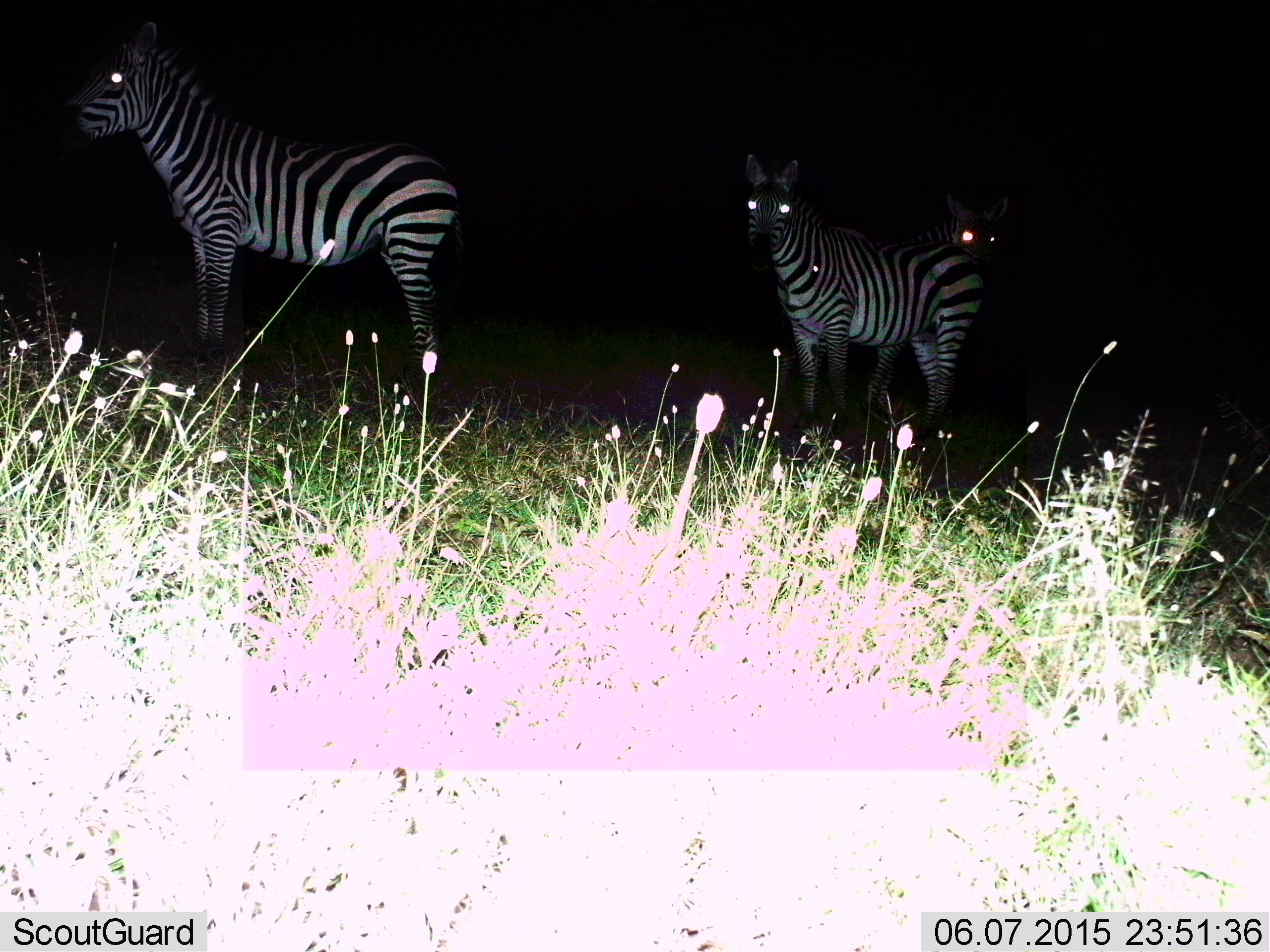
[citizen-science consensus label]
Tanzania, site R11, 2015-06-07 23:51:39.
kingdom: Animalia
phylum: Chordata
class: Mammalia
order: Perissodactyla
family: Equidae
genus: Equus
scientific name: Equus quagga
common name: plains zebra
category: zebra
Zebra (plains zebra) (Equus quagga), count 3. Behavior (volunteer vote fractions): standing 100%, resting 0%, moving 0%, interacting 0%. Young present (vote fraction): 0%. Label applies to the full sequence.